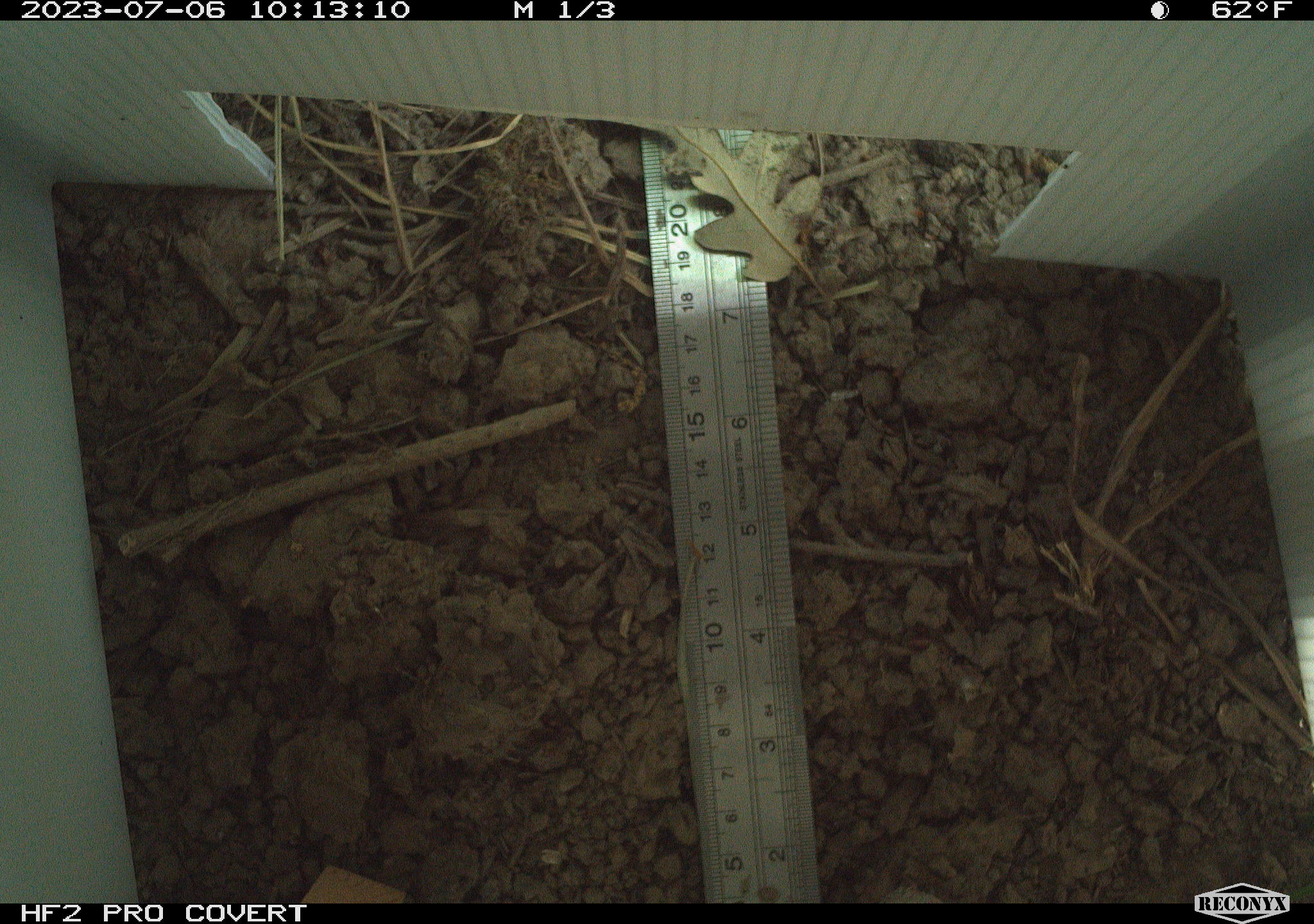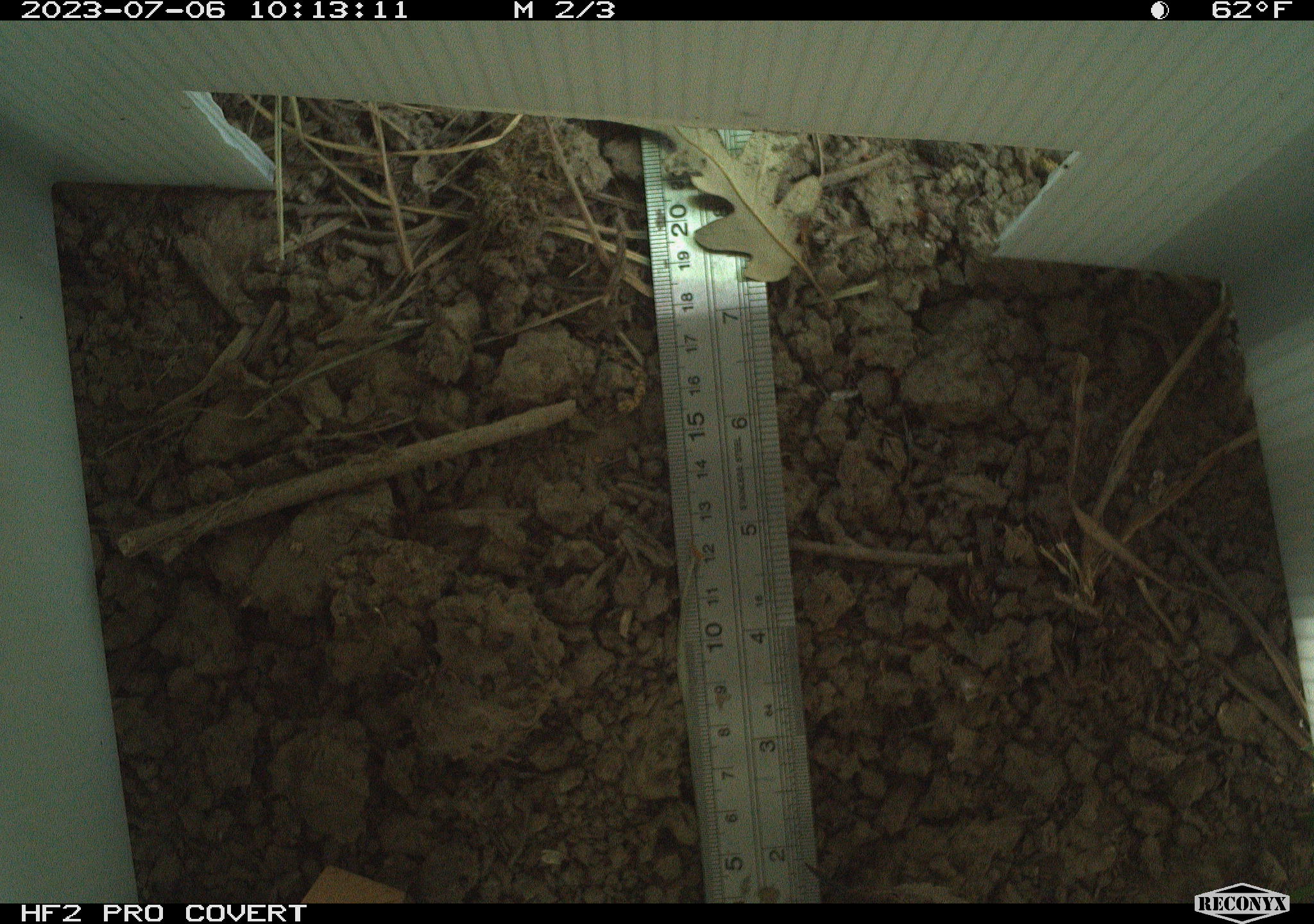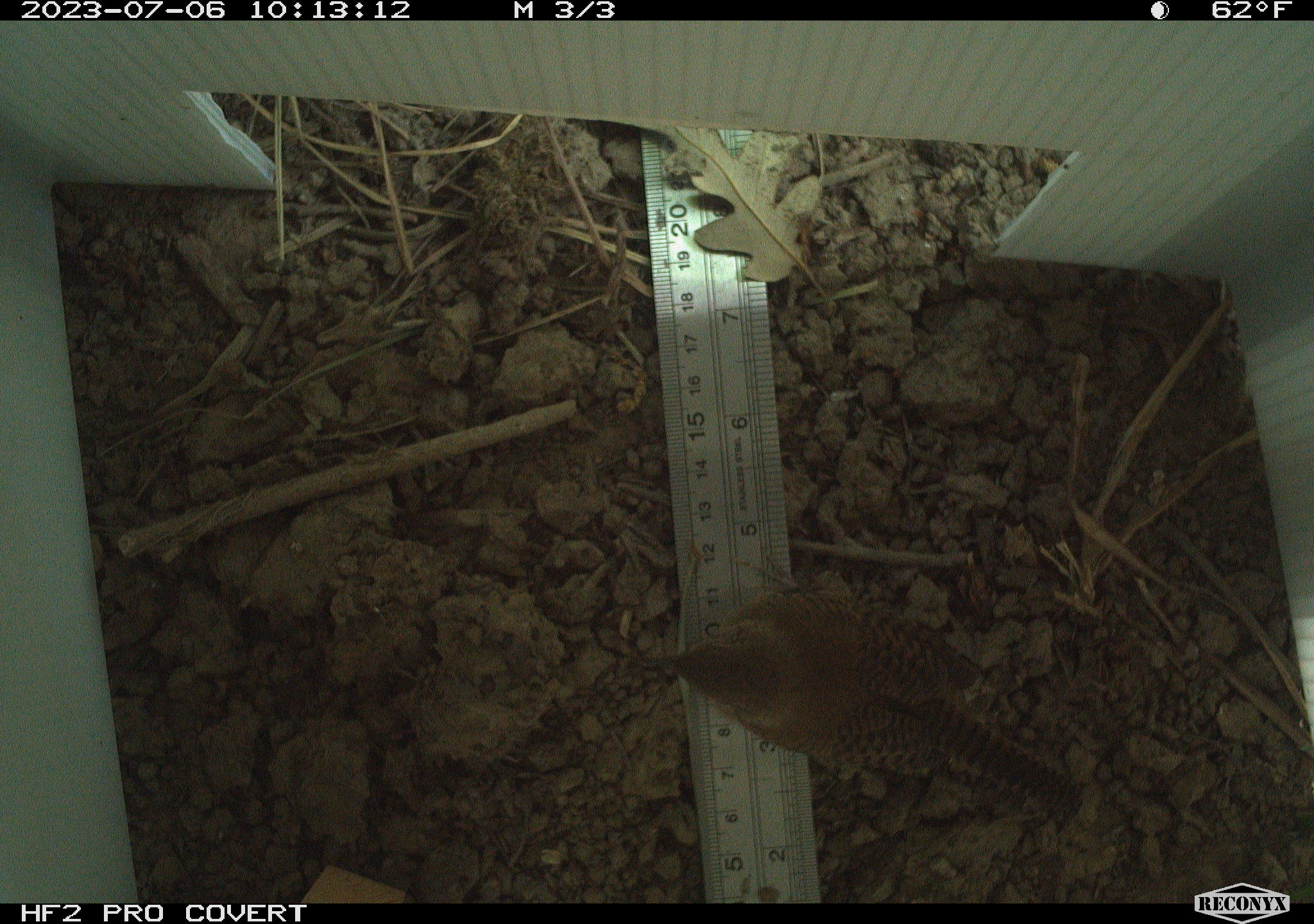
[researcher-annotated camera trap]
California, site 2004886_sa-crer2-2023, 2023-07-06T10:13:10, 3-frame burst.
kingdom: Animalia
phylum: Chordata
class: Aves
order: Passeriformes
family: Troglodytidae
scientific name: Troglodytidae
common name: wren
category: troglodytidae family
Troglodytidae family (wren) (Troglodytidae).